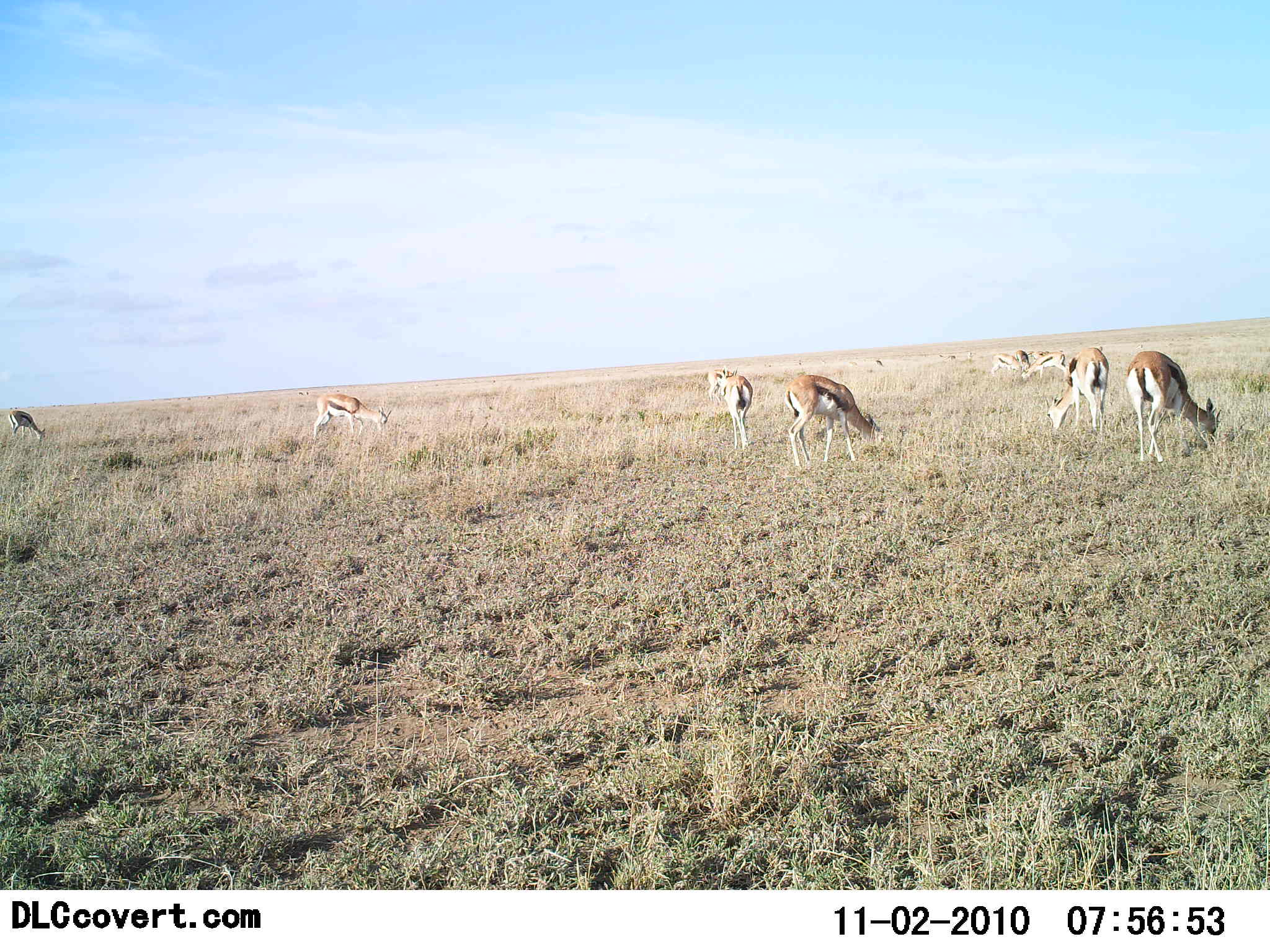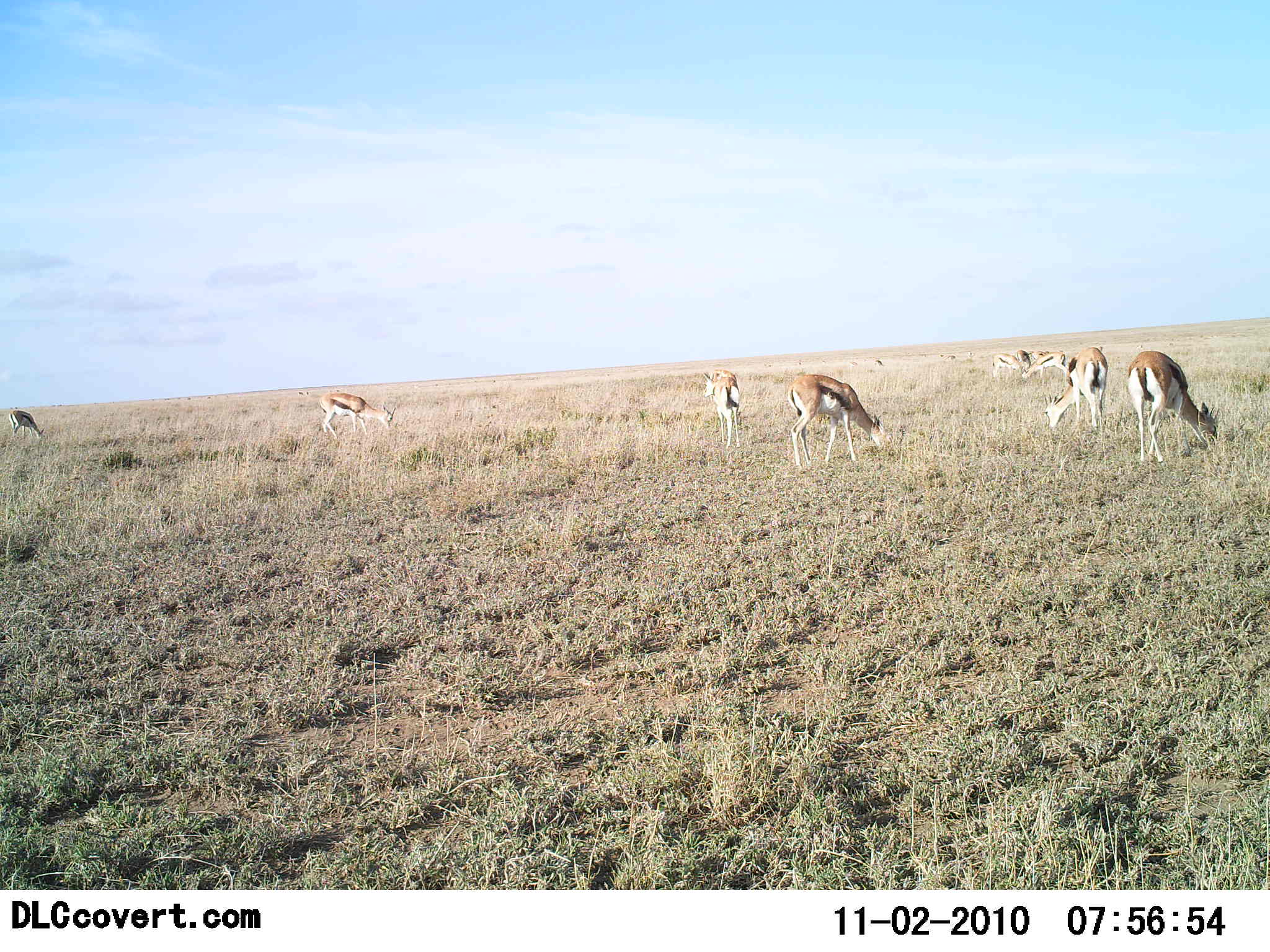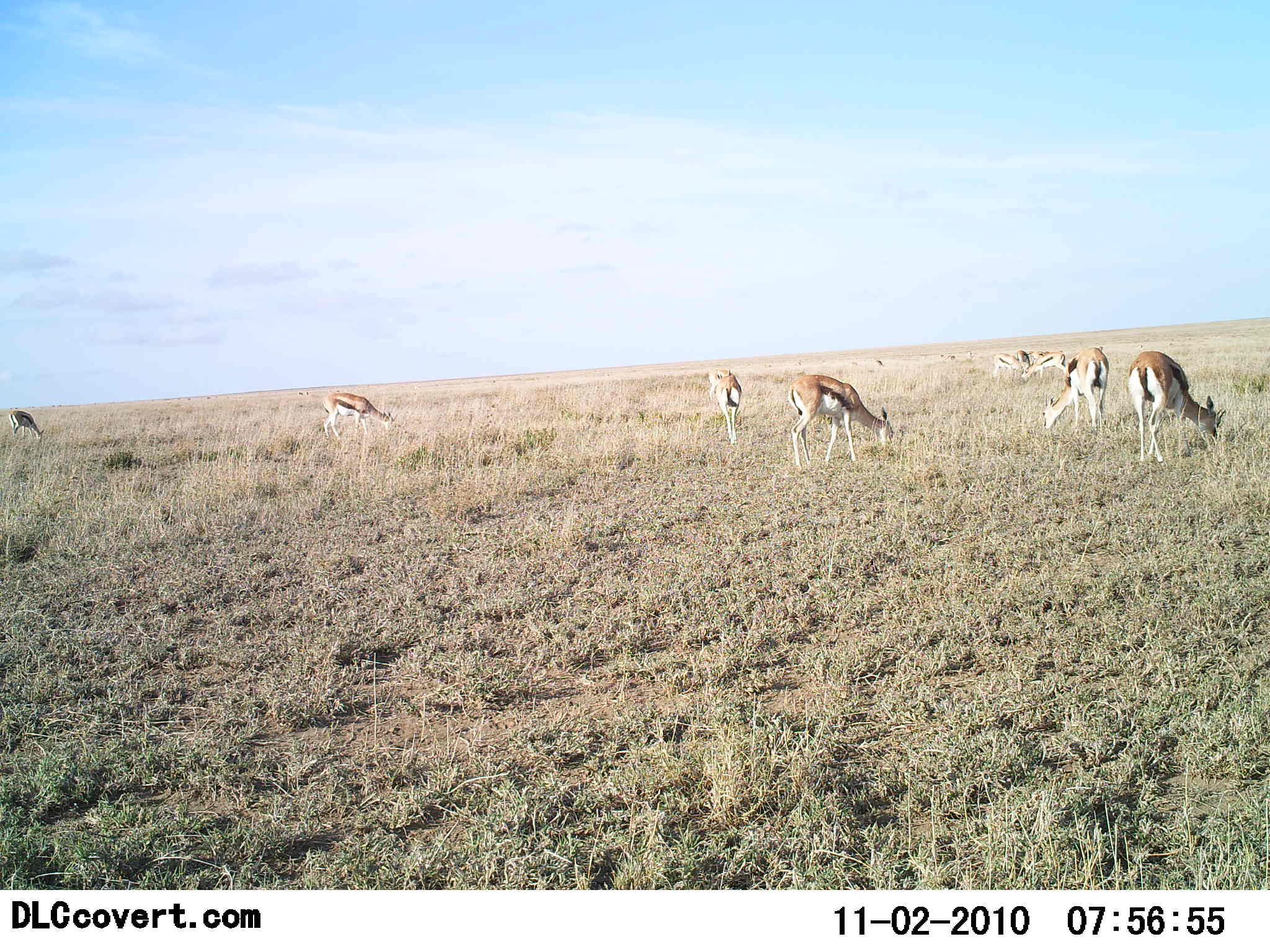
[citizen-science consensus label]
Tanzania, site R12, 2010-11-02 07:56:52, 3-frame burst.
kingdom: Animalia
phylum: Chordata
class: Mammalia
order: Artiodactyla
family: Bovidae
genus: Eudorcas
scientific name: Eudorcas thomsonii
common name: thomson's gazelle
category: gazellethomsons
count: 8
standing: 47%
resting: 0%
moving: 7%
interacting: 0%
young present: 0%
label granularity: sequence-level